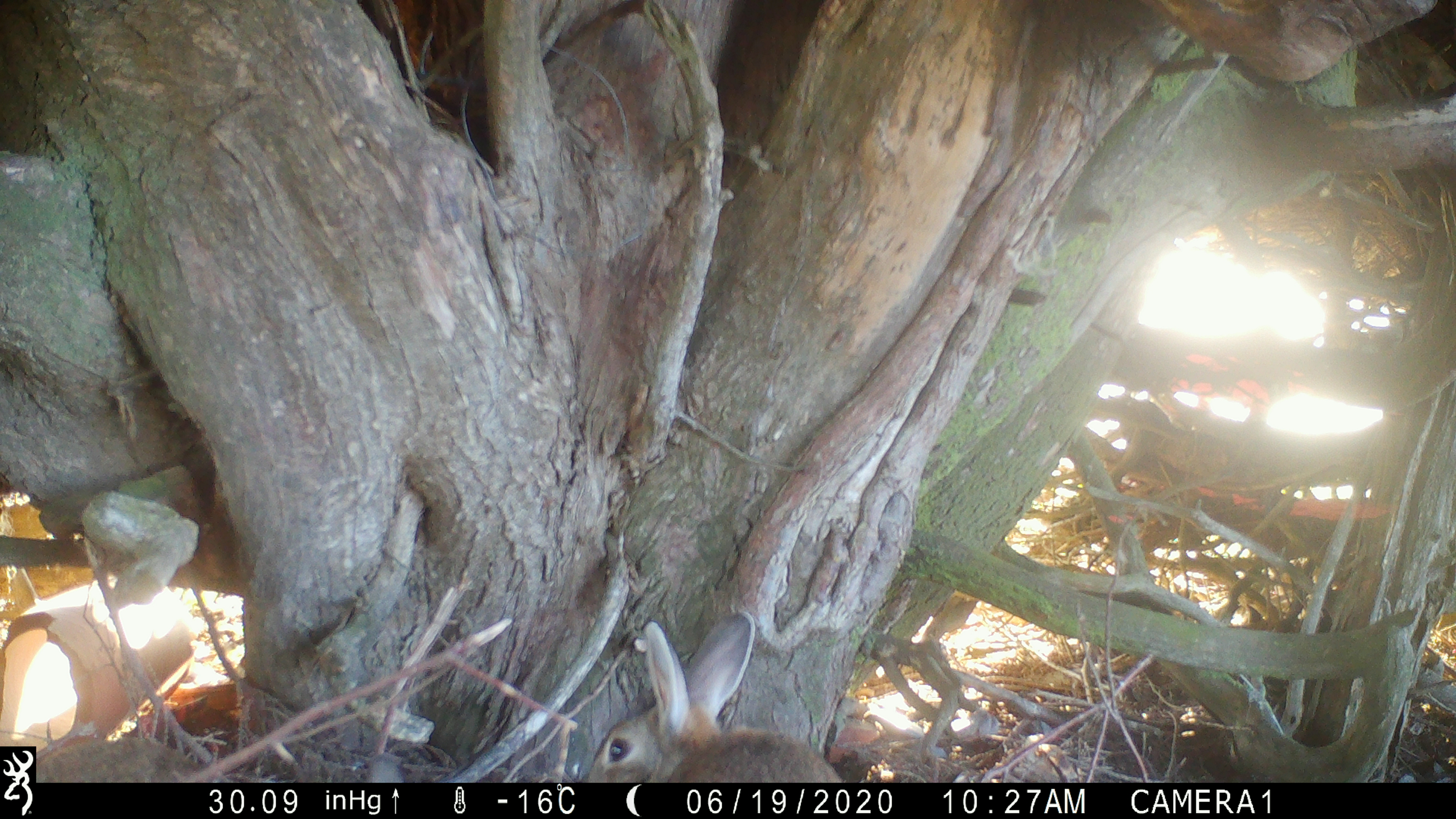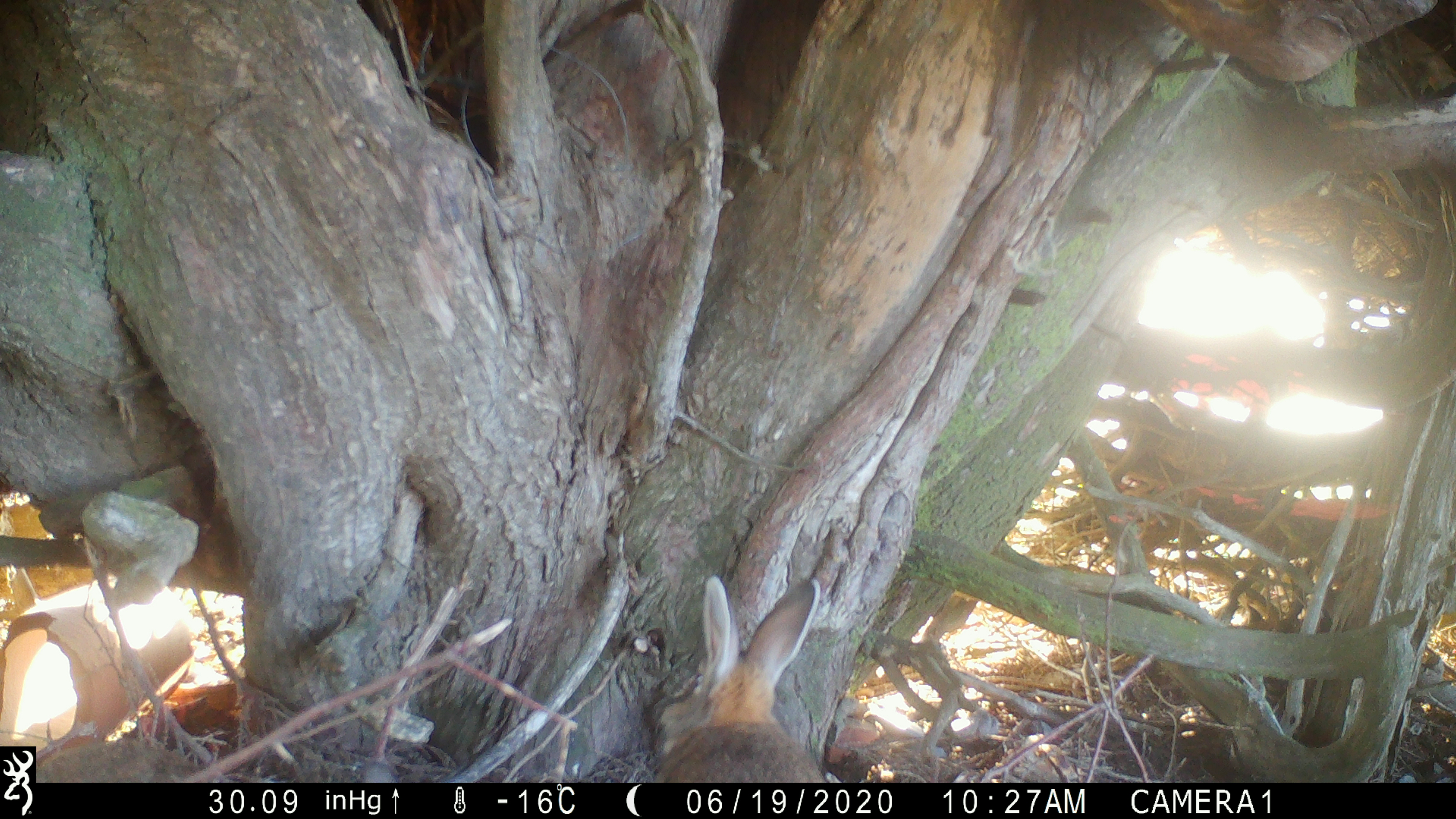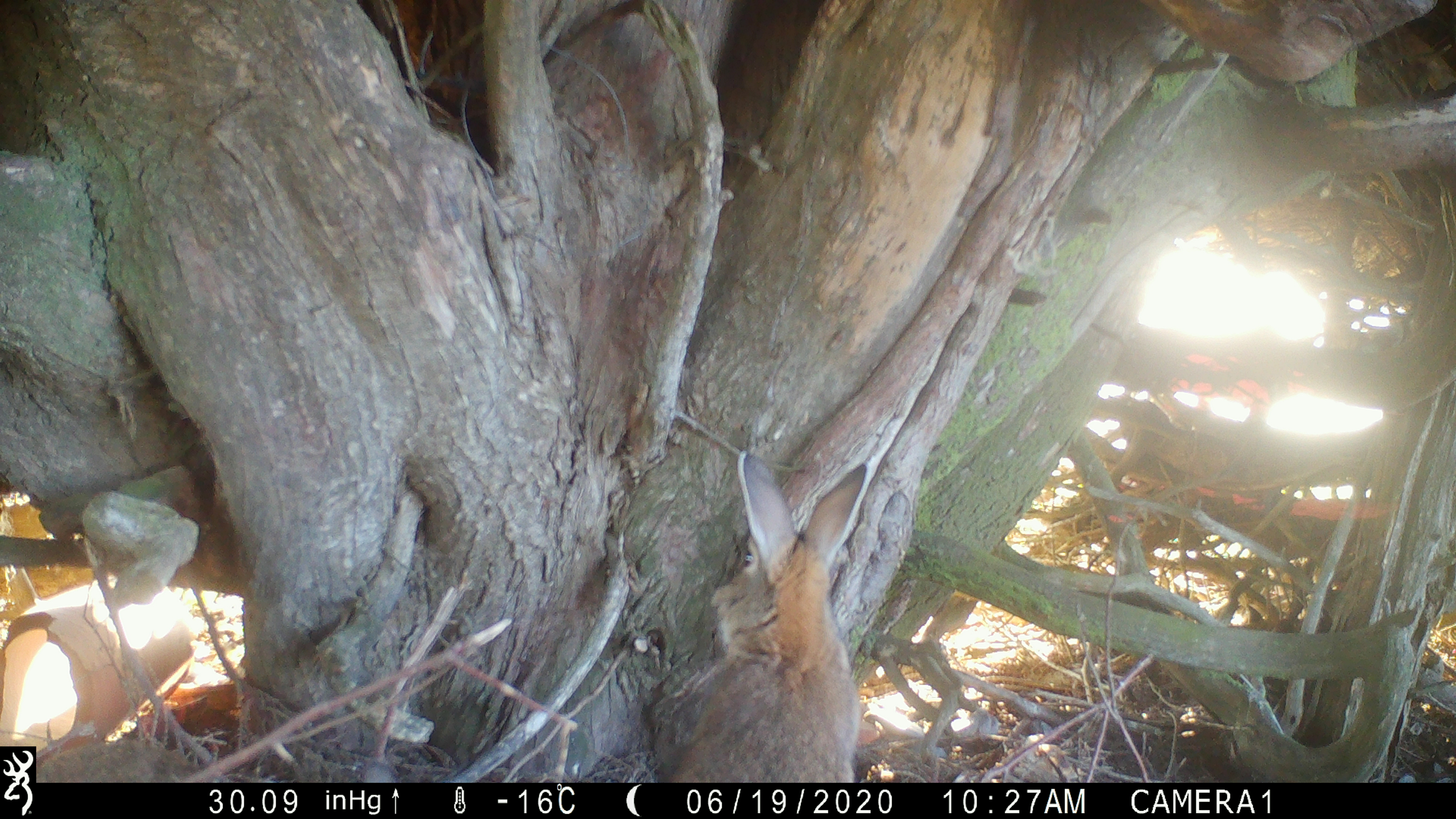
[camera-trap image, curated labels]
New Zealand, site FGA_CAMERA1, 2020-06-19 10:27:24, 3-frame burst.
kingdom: Animalia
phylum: Chordata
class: Mammalia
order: Lagomorpha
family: Leporidae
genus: Oryctolagus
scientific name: Oryctolagus cuniculus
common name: european rabbit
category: rabbit